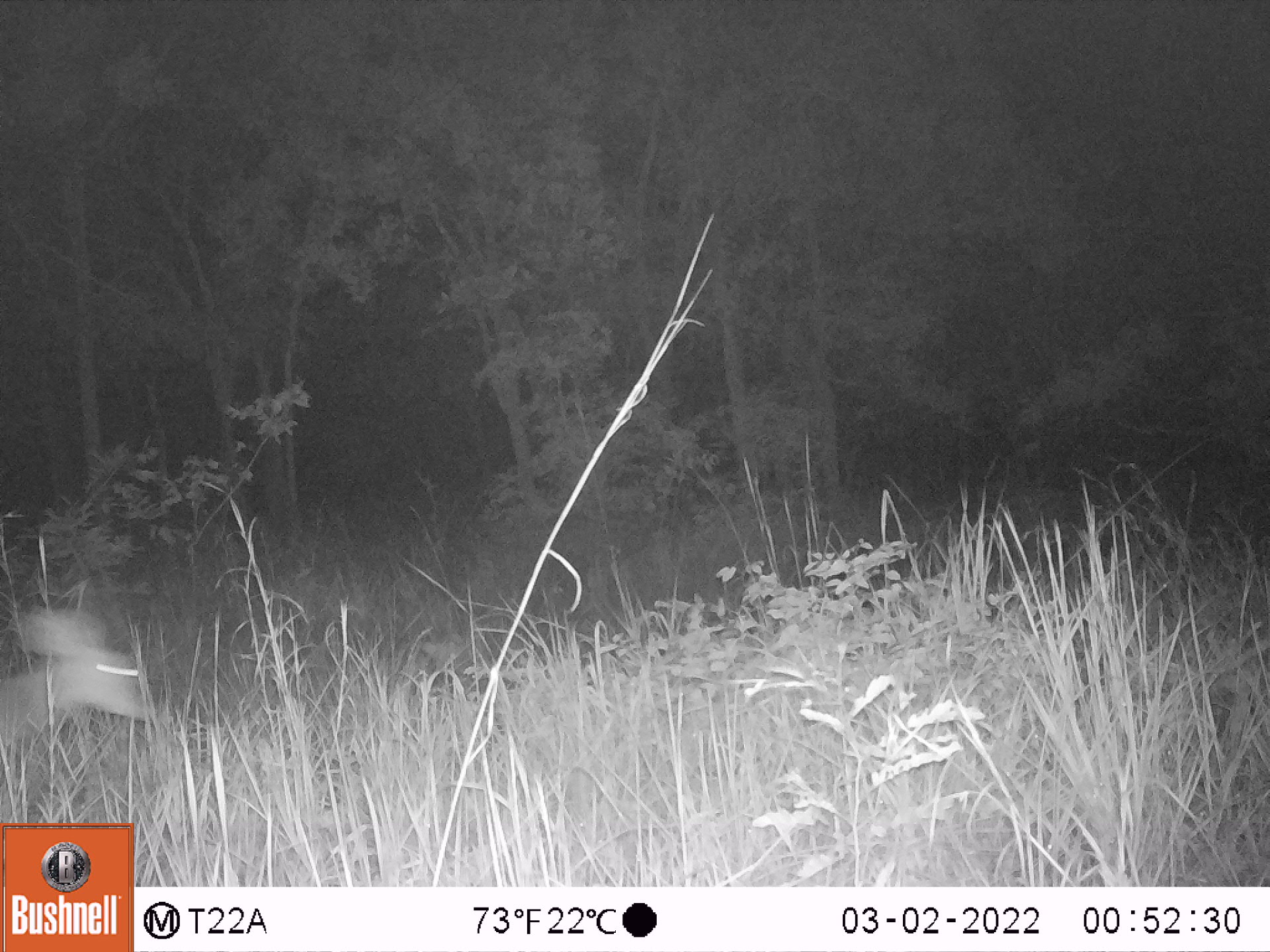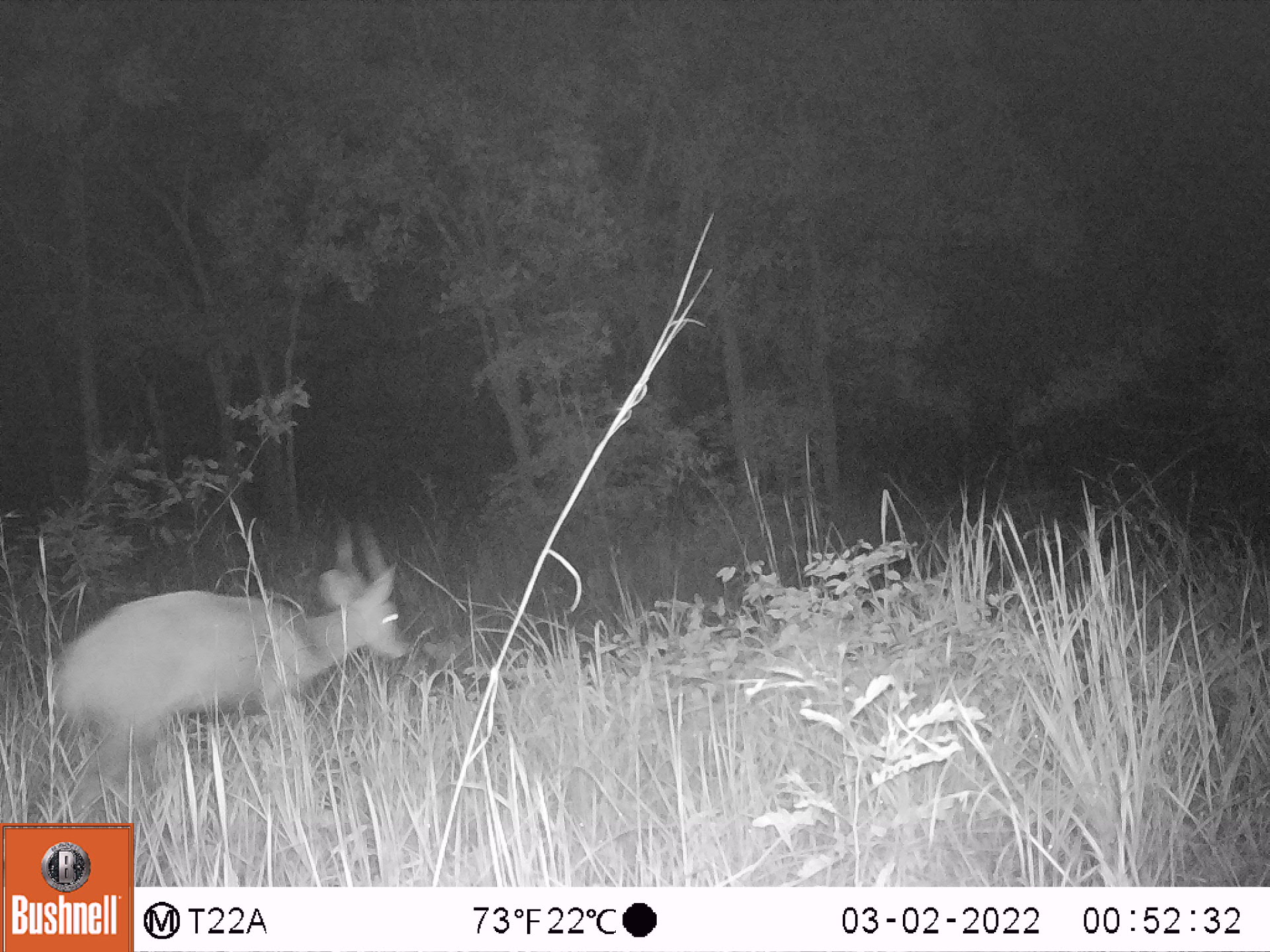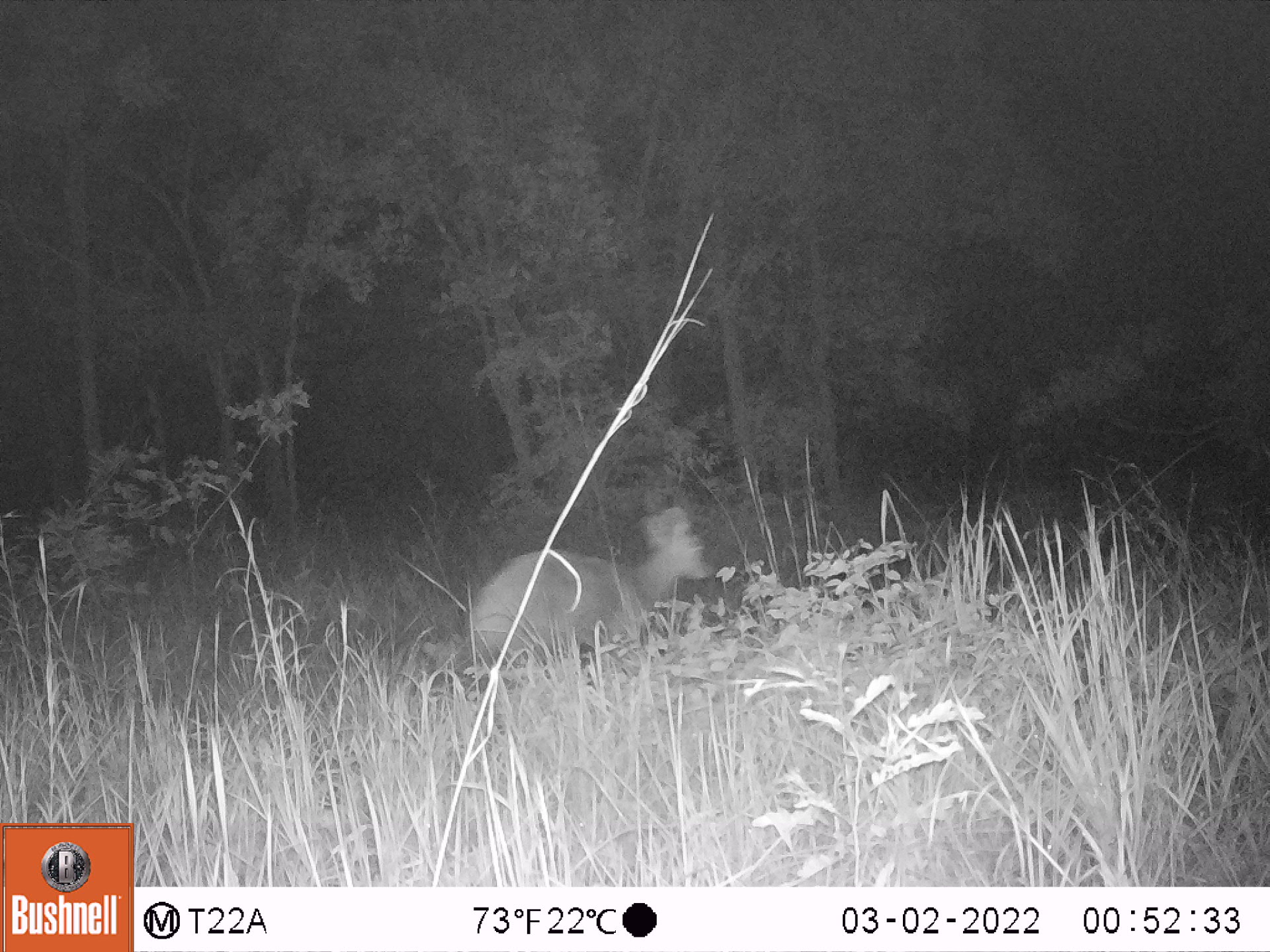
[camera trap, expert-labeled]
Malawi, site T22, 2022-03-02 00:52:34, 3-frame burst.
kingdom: Animalia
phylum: Chordata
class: Mammalia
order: Artiodactyla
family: Bovidae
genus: Tragelaphus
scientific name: Tragelaphus sylvaticus sylvaticus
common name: cape bushbuck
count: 1